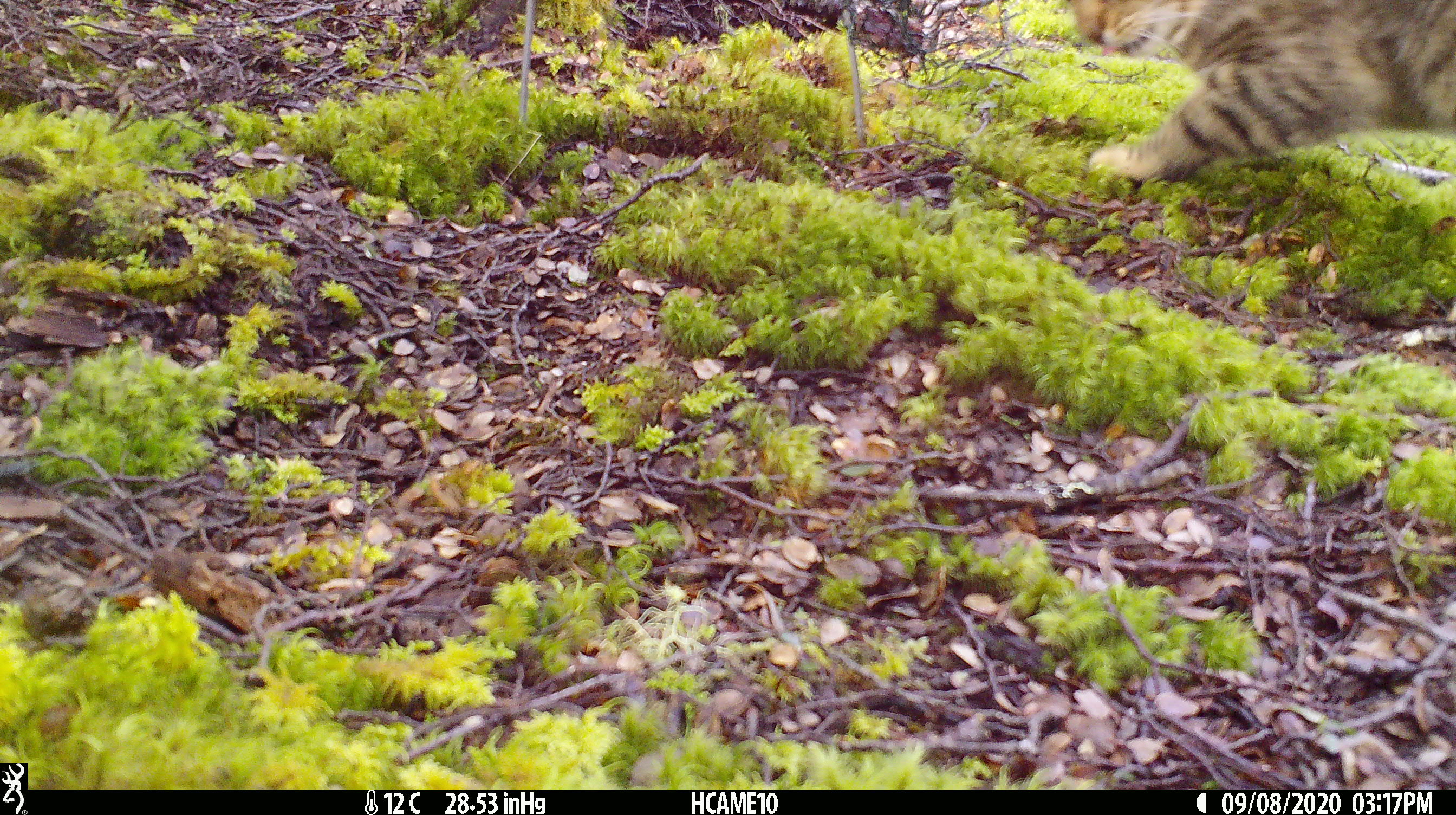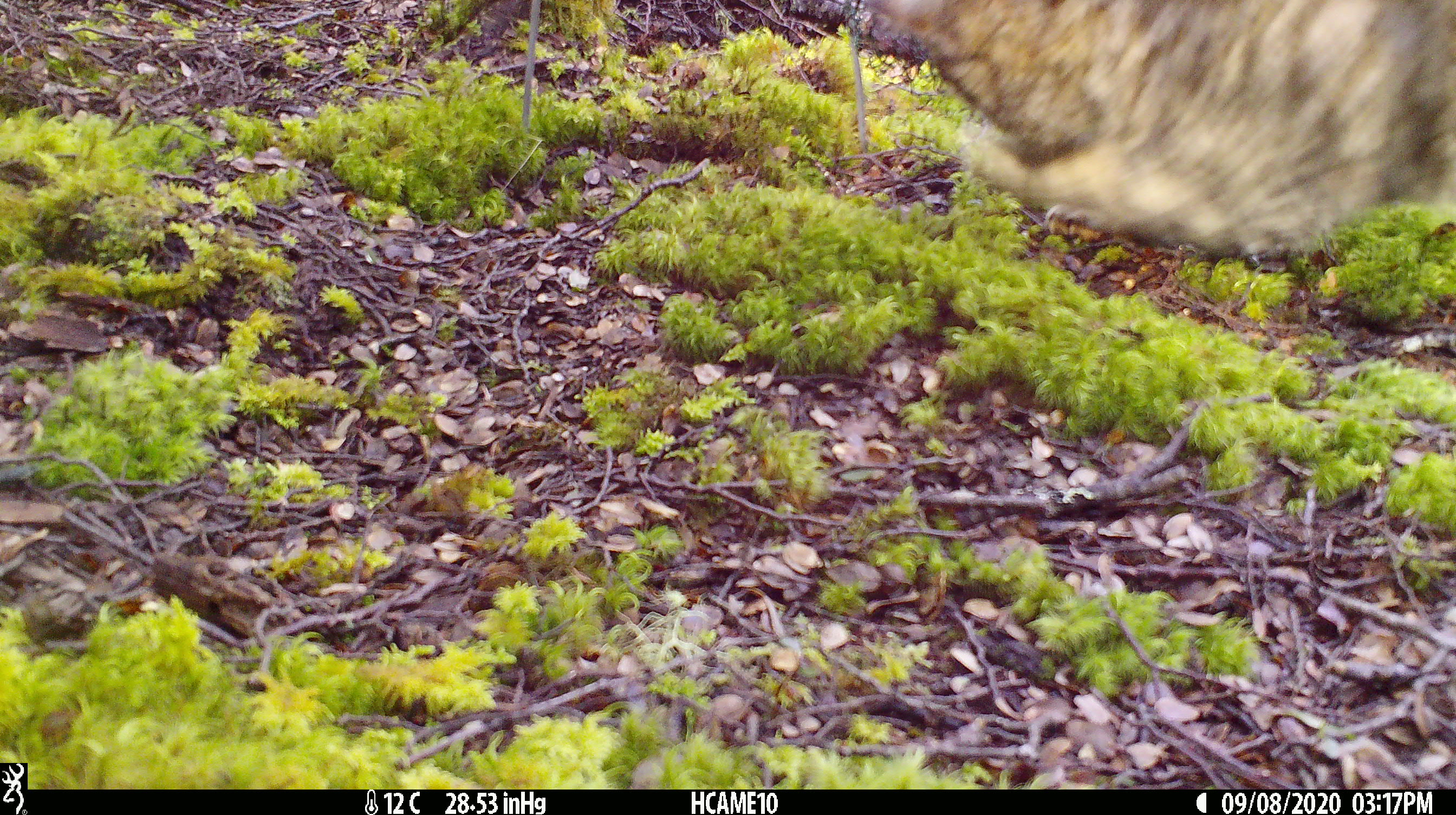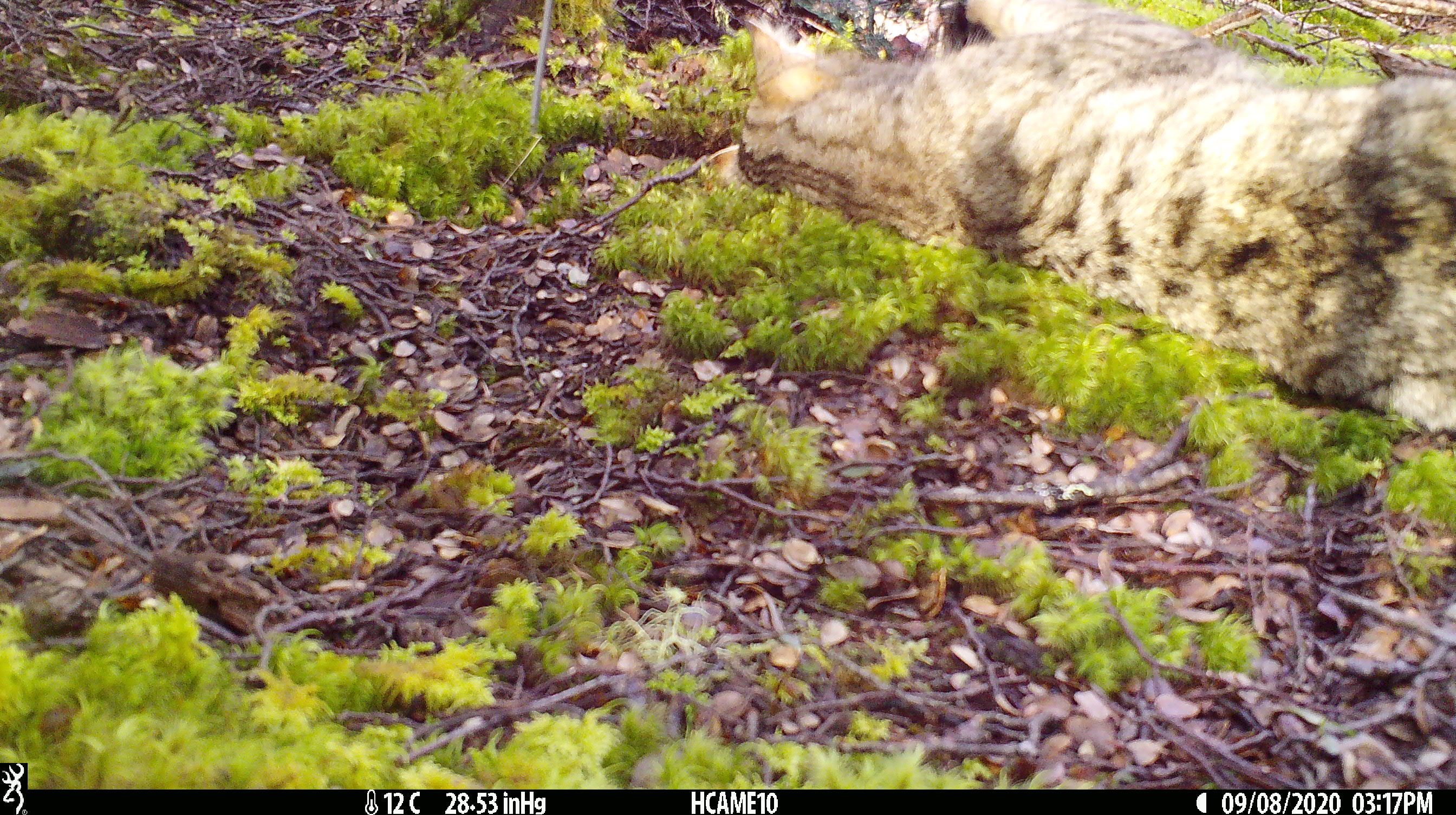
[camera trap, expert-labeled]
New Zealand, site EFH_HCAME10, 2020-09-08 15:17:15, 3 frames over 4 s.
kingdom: Animalia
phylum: Chordata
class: Mammalia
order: Carnivora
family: Felidae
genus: Felis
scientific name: Felis catus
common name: domestic cat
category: cat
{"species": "cat (domestic cat) (Felis catus)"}